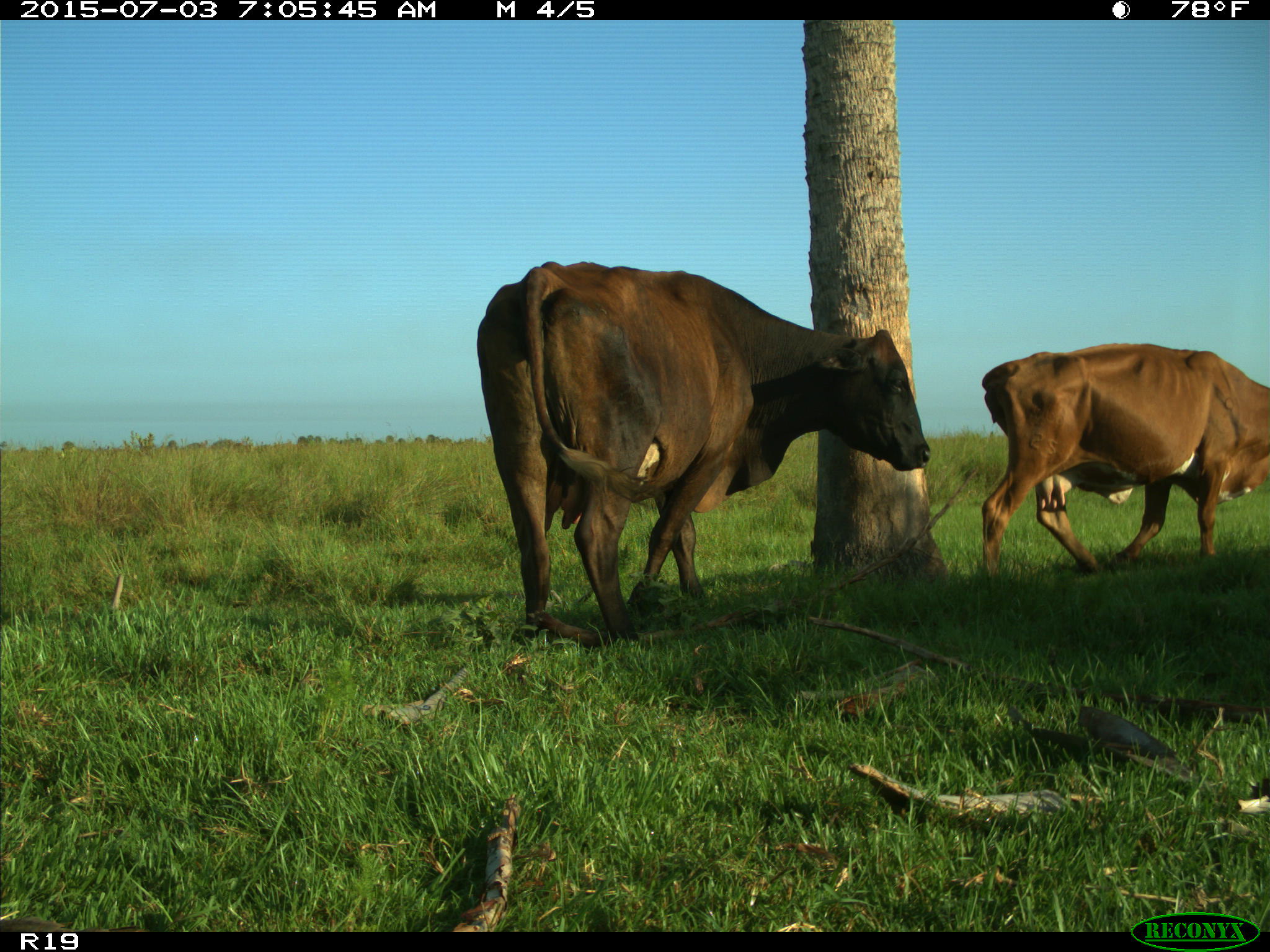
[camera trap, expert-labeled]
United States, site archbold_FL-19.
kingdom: Animalia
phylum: Chordata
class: Mammalia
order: Artiodactyla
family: Bovidae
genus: Bos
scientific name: Bos taurus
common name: domestic cow